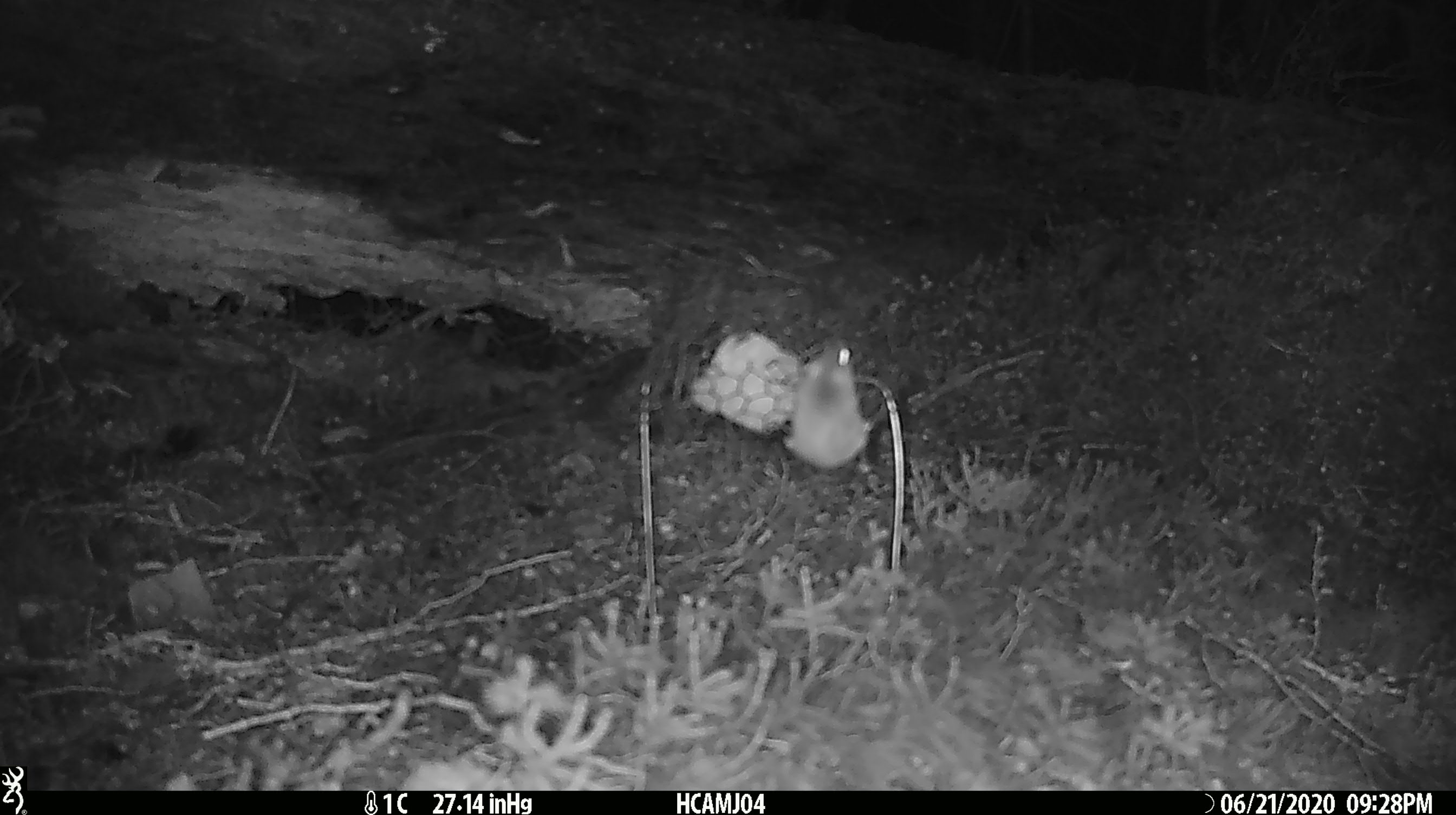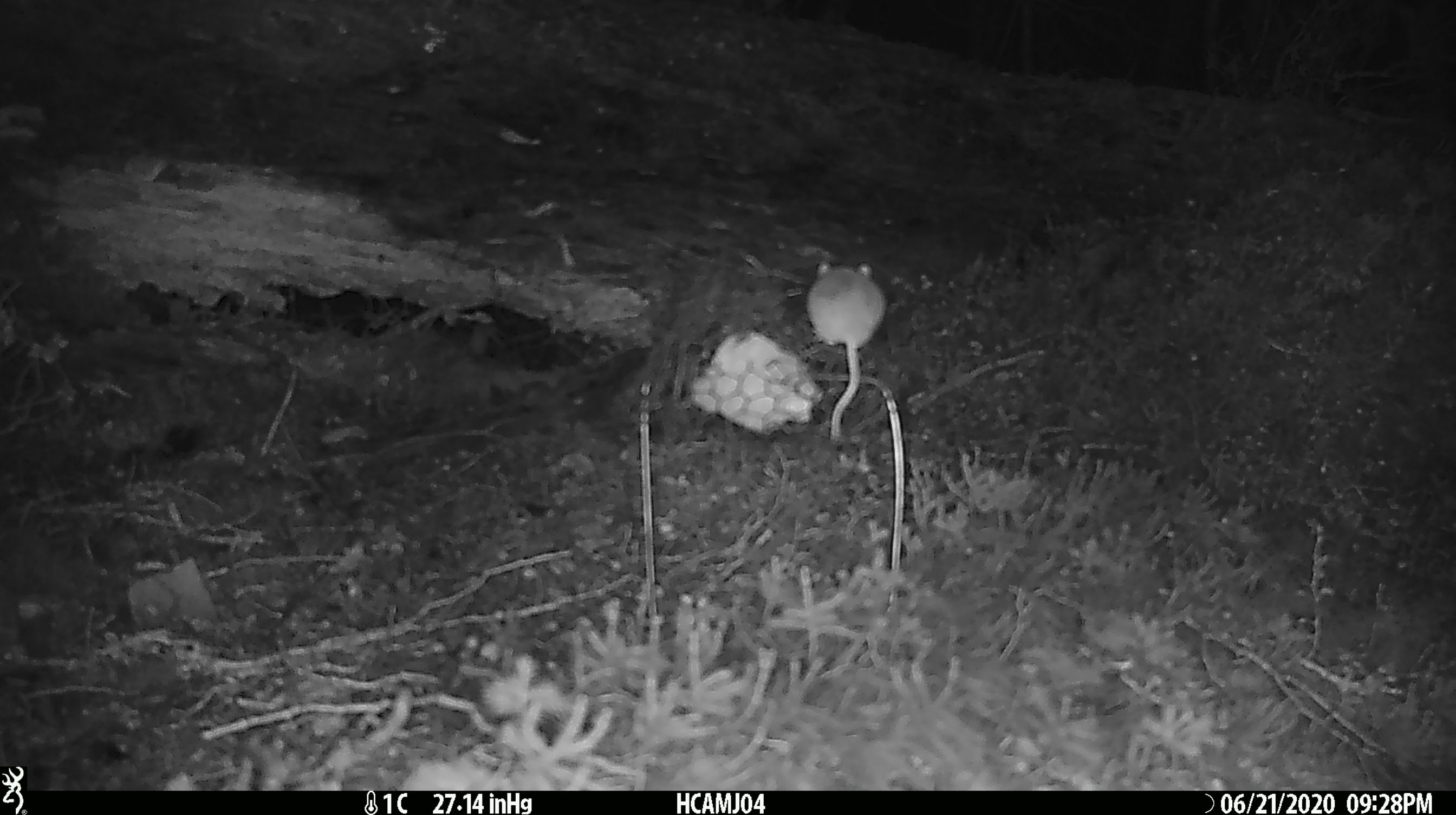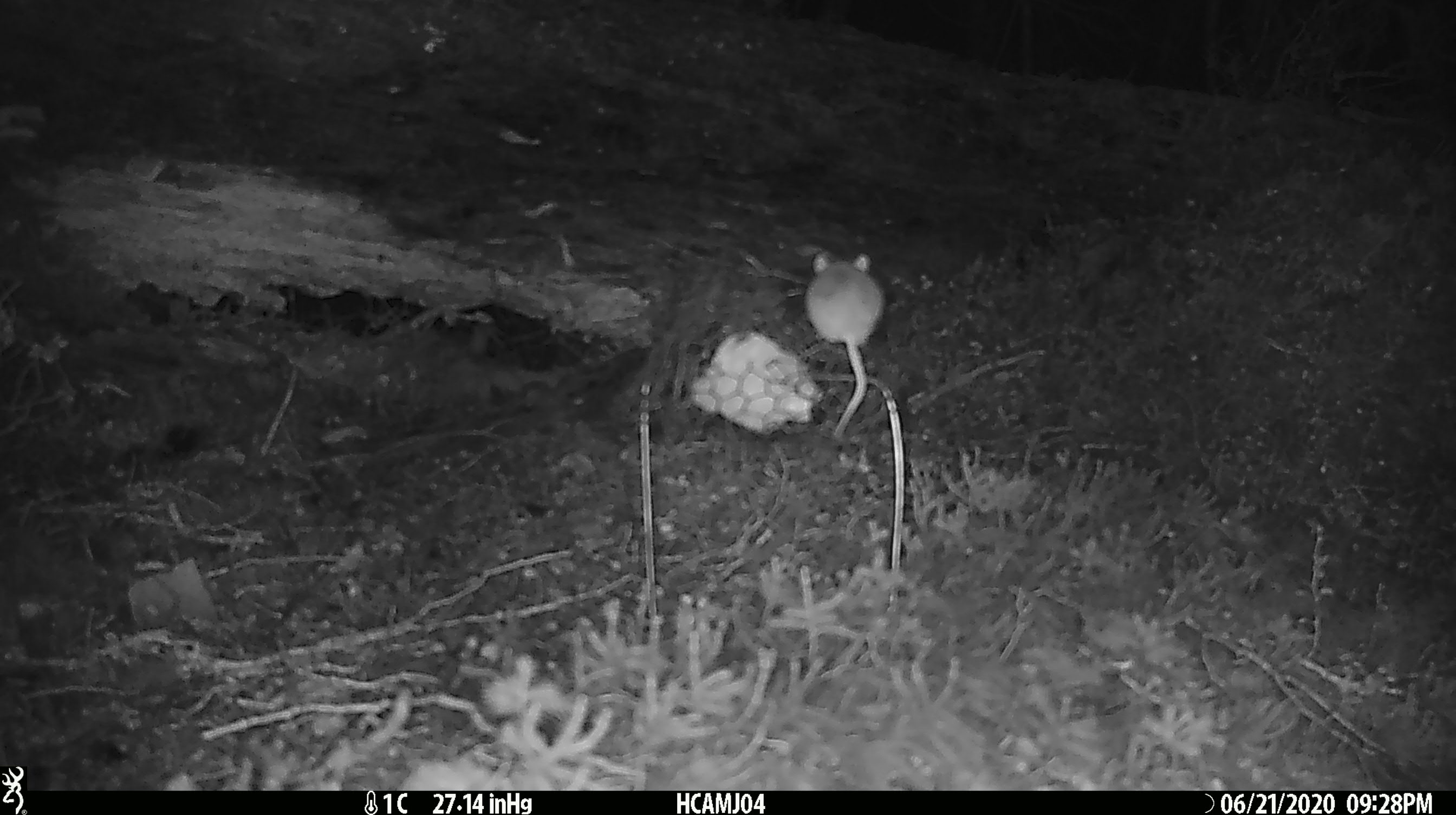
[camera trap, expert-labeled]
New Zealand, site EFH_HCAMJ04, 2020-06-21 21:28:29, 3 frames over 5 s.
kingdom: Animalia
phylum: Chordata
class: Mammalia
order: Rodentia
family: Muridae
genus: Mus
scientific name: Mus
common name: mouse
Mouse (Mus).